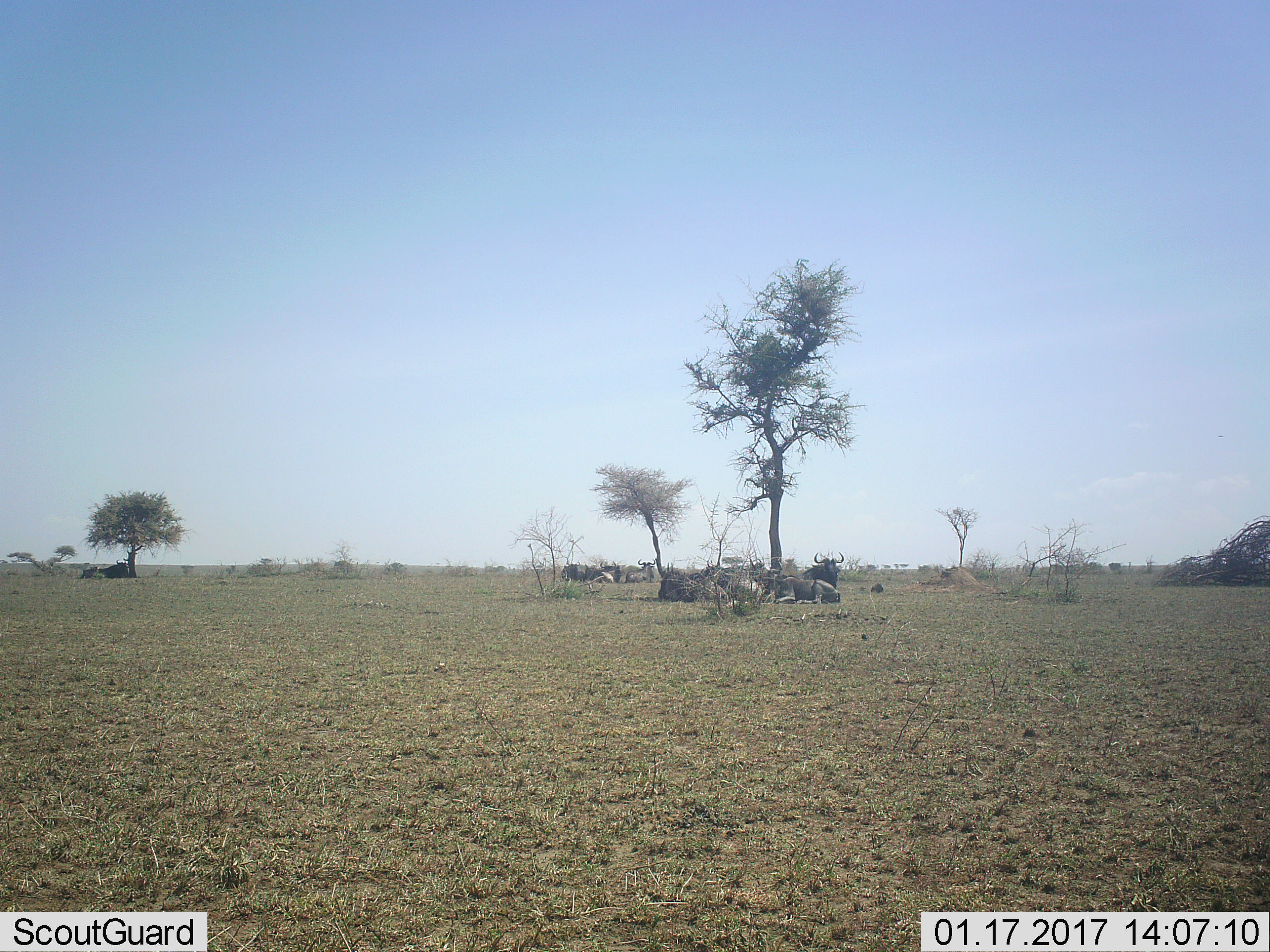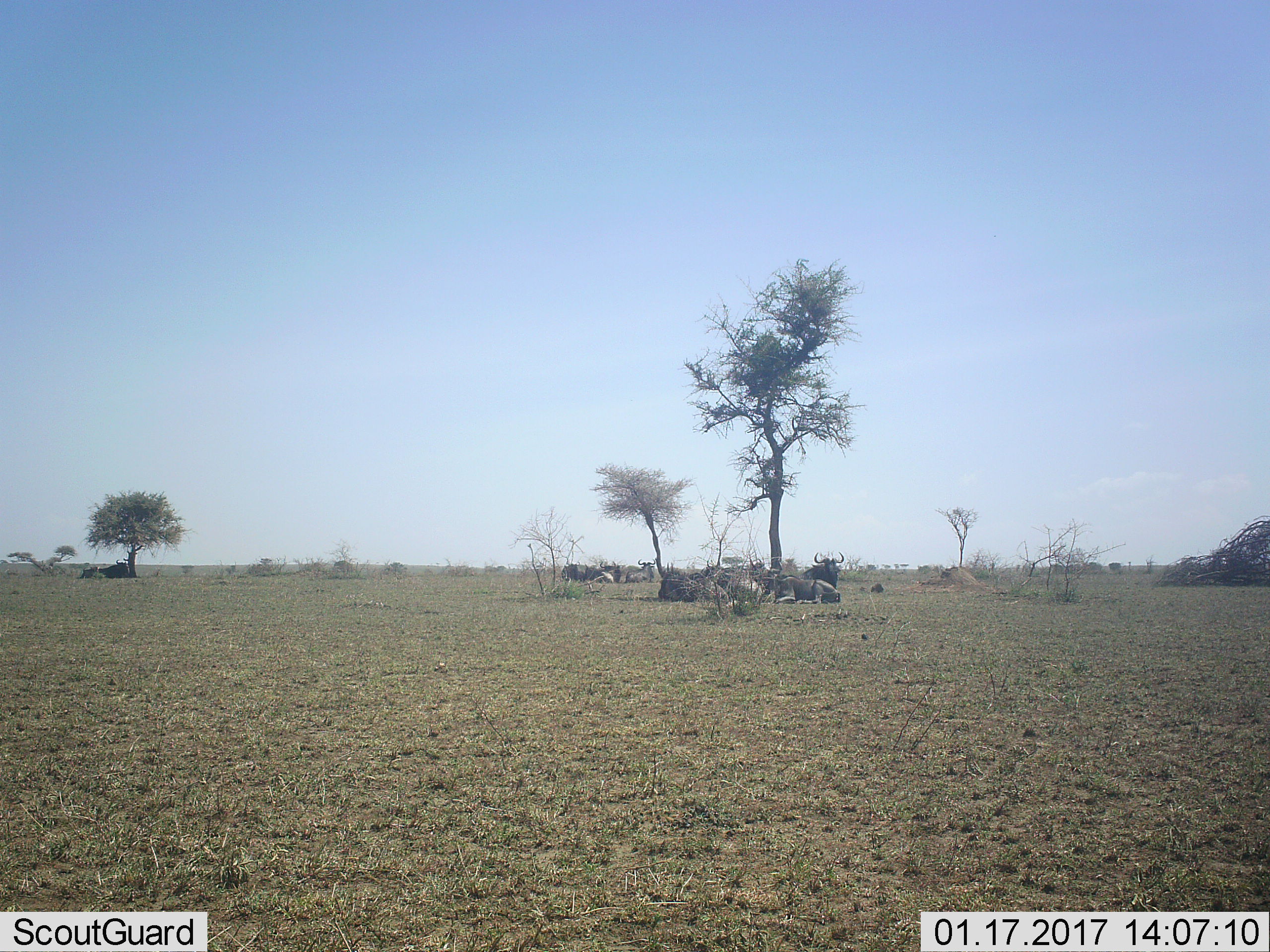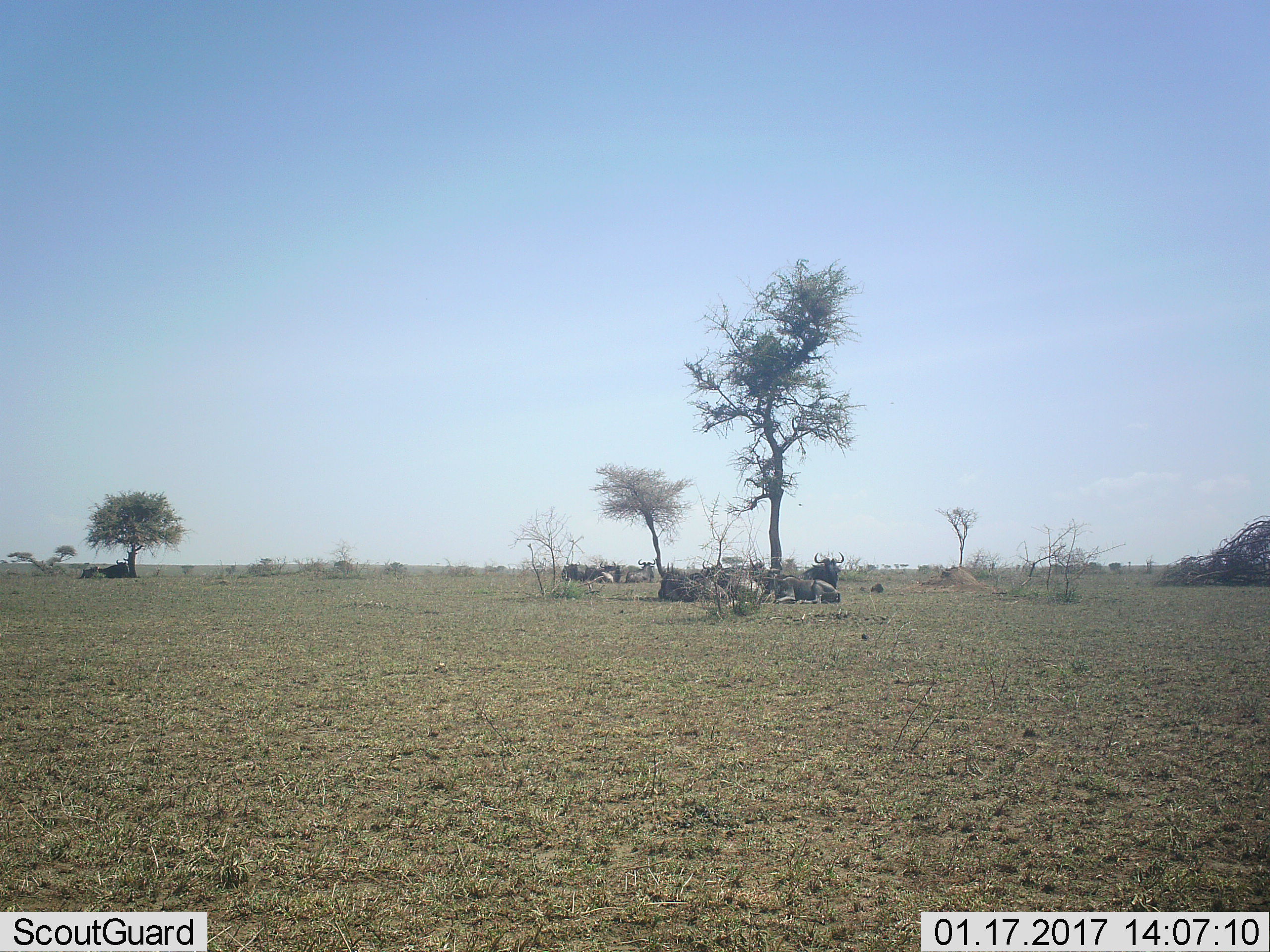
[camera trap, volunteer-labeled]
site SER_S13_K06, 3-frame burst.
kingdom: Animalia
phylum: Chordata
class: Mammalia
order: Artiodactyla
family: Bovidae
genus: Connochaetes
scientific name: Connochaetes taurinus taurinus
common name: blue wildebeest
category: wildebeestblue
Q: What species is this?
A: Wildebeestblue (blue wildebeest) (Connochaetes taurinus taurinus).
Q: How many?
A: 11-50.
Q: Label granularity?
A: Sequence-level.